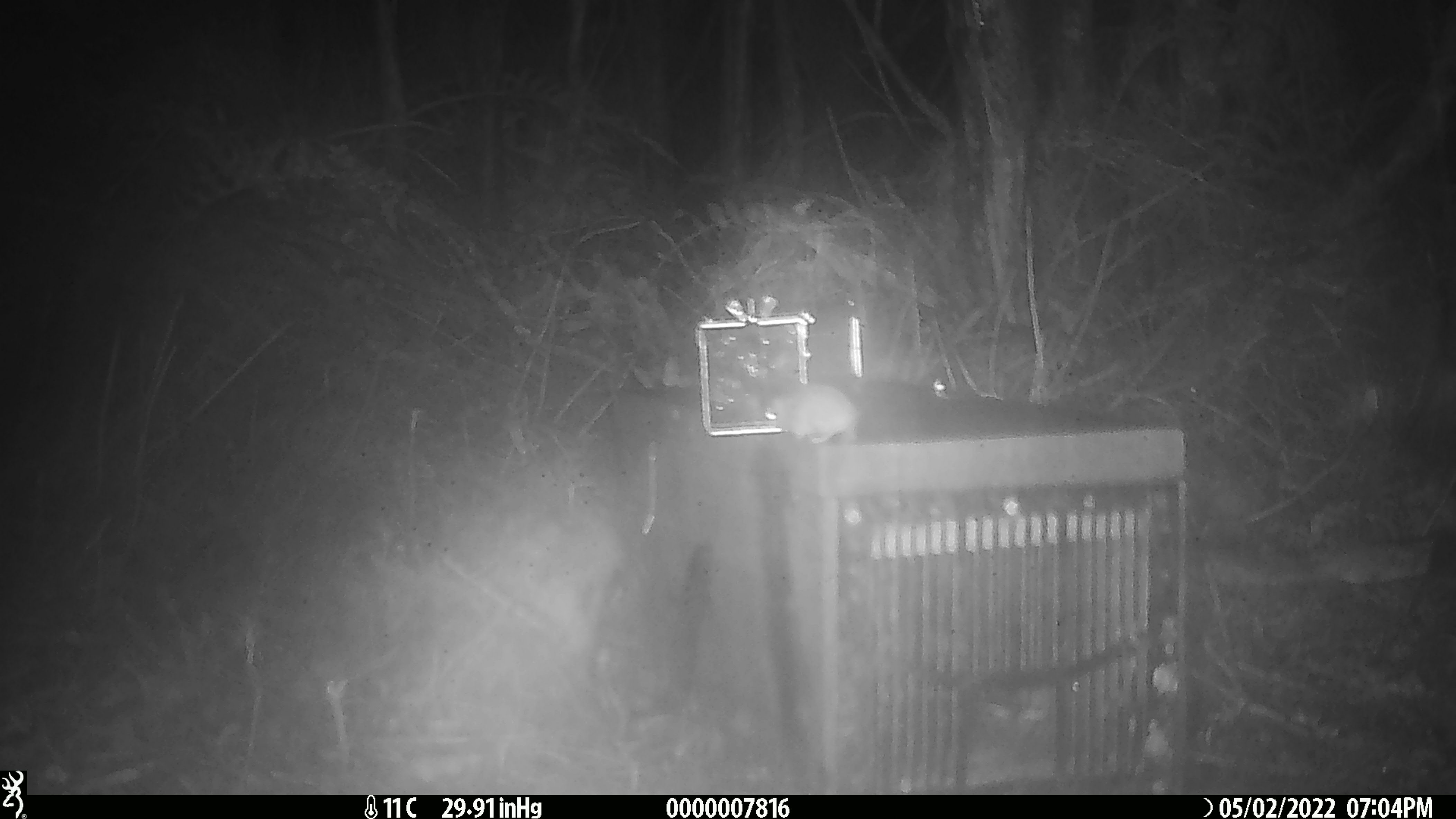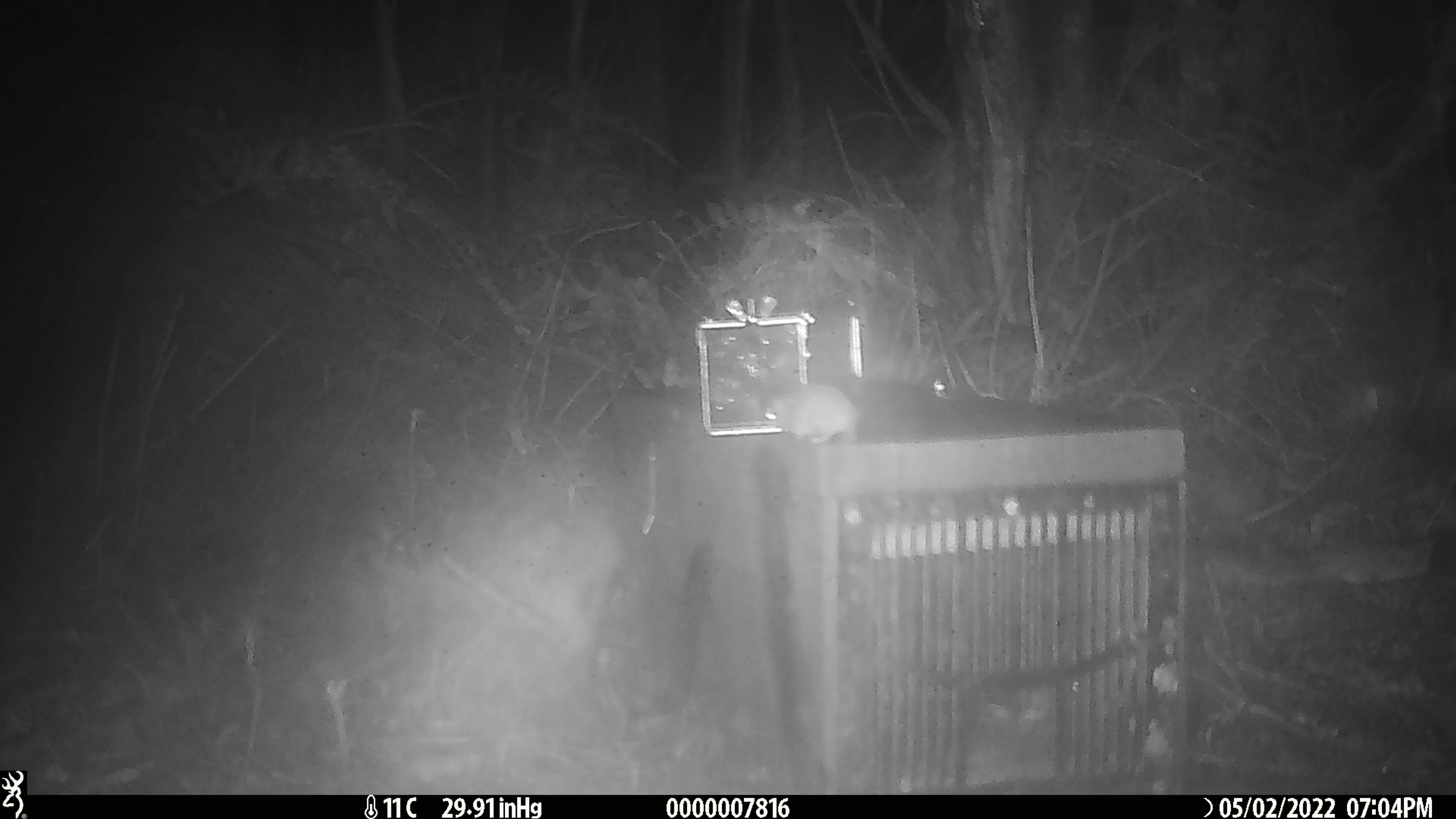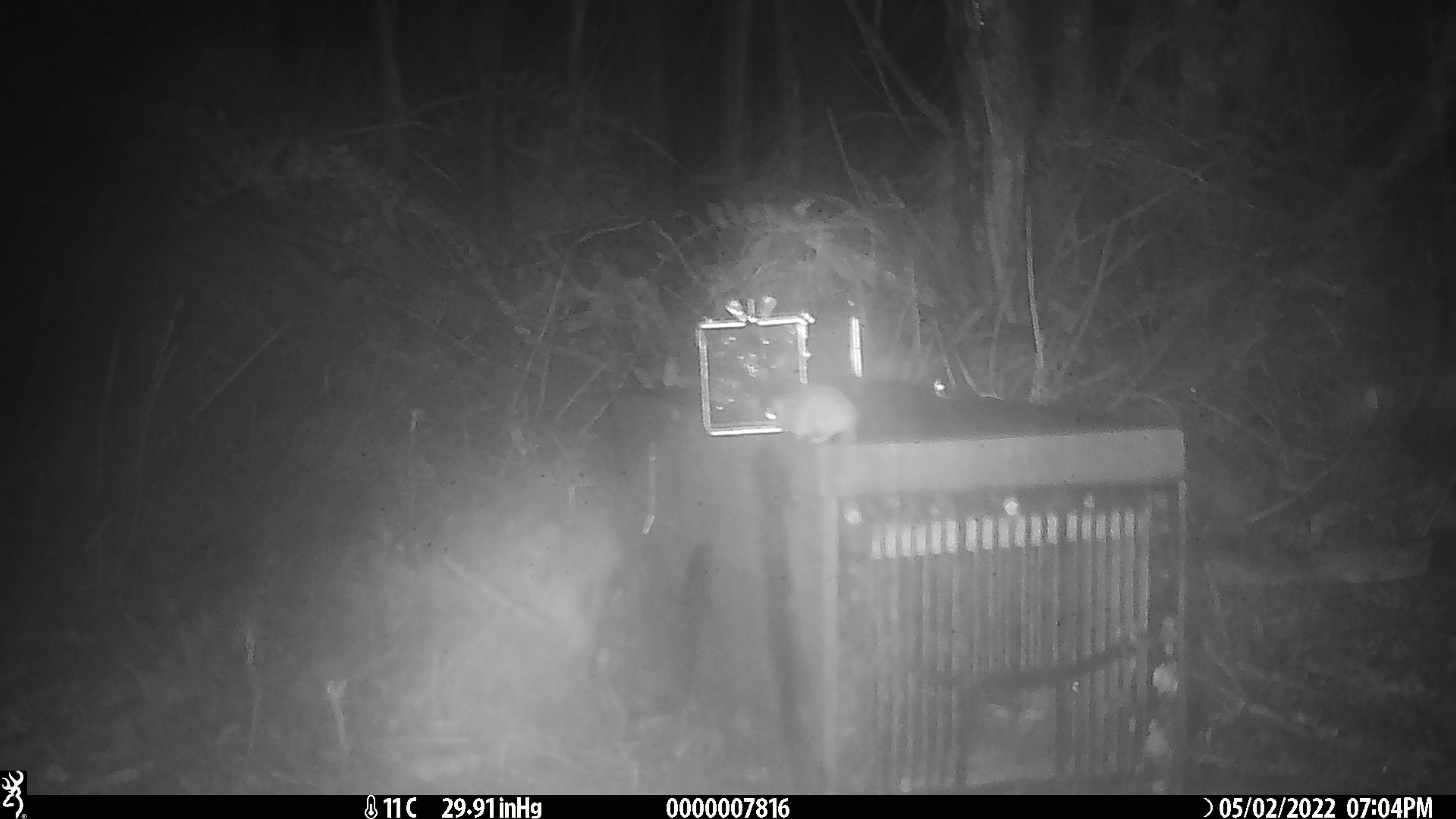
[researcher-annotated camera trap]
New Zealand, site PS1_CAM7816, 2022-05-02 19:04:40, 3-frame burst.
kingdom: Animalia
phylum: Chordata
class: Mammalia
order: Rodentia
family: Muridae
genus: Mus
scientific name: Mus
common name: mouse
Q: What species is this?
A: Mouse (Mus).